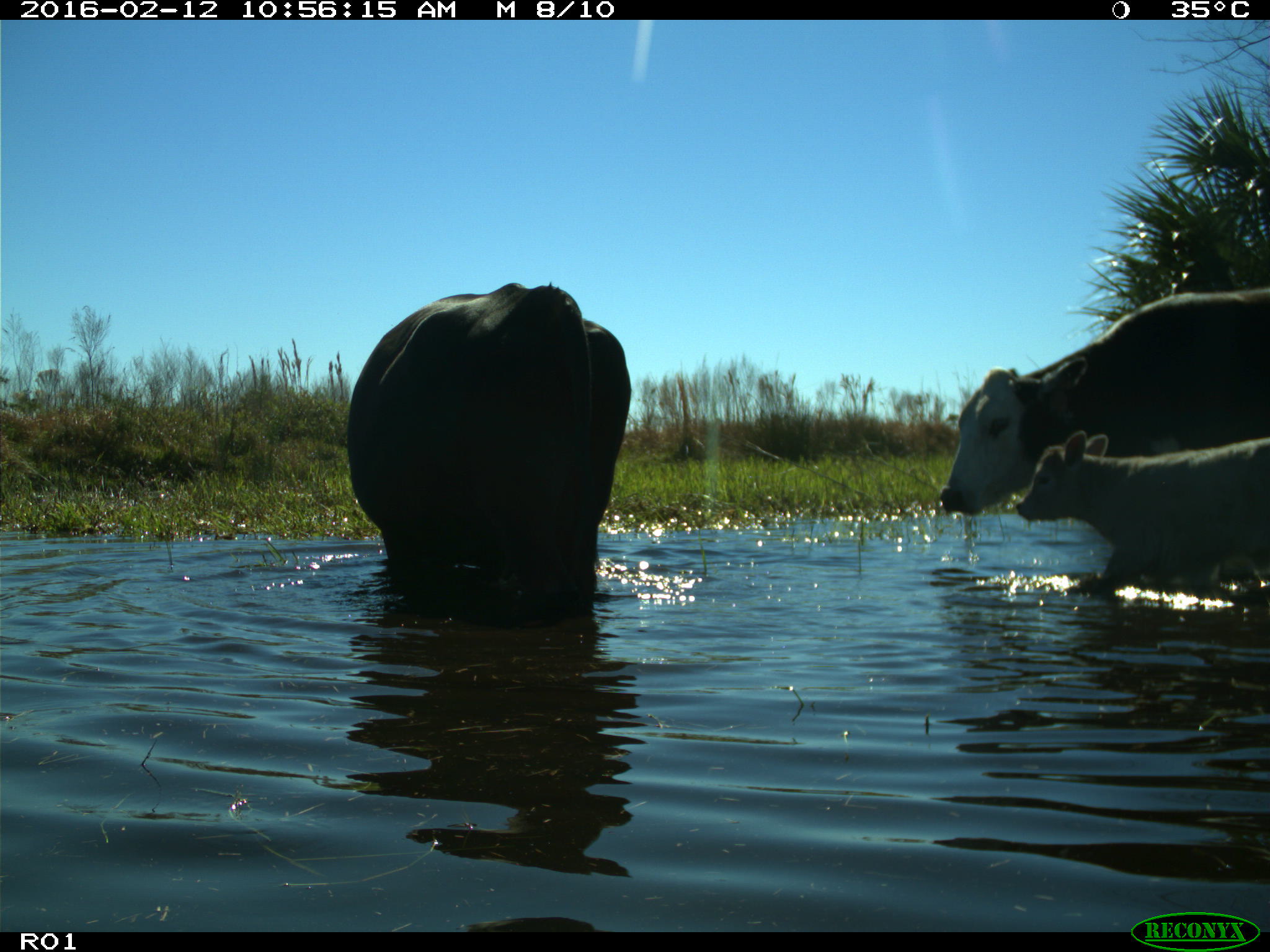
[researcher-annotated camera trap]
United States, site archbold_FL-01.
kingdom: Animalia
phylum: Chordata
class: Mammalia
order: Artiodactyla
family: Bovidae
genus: Bos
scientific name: Bos taurus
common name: domestic cow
Bos taurus (domestic cow).